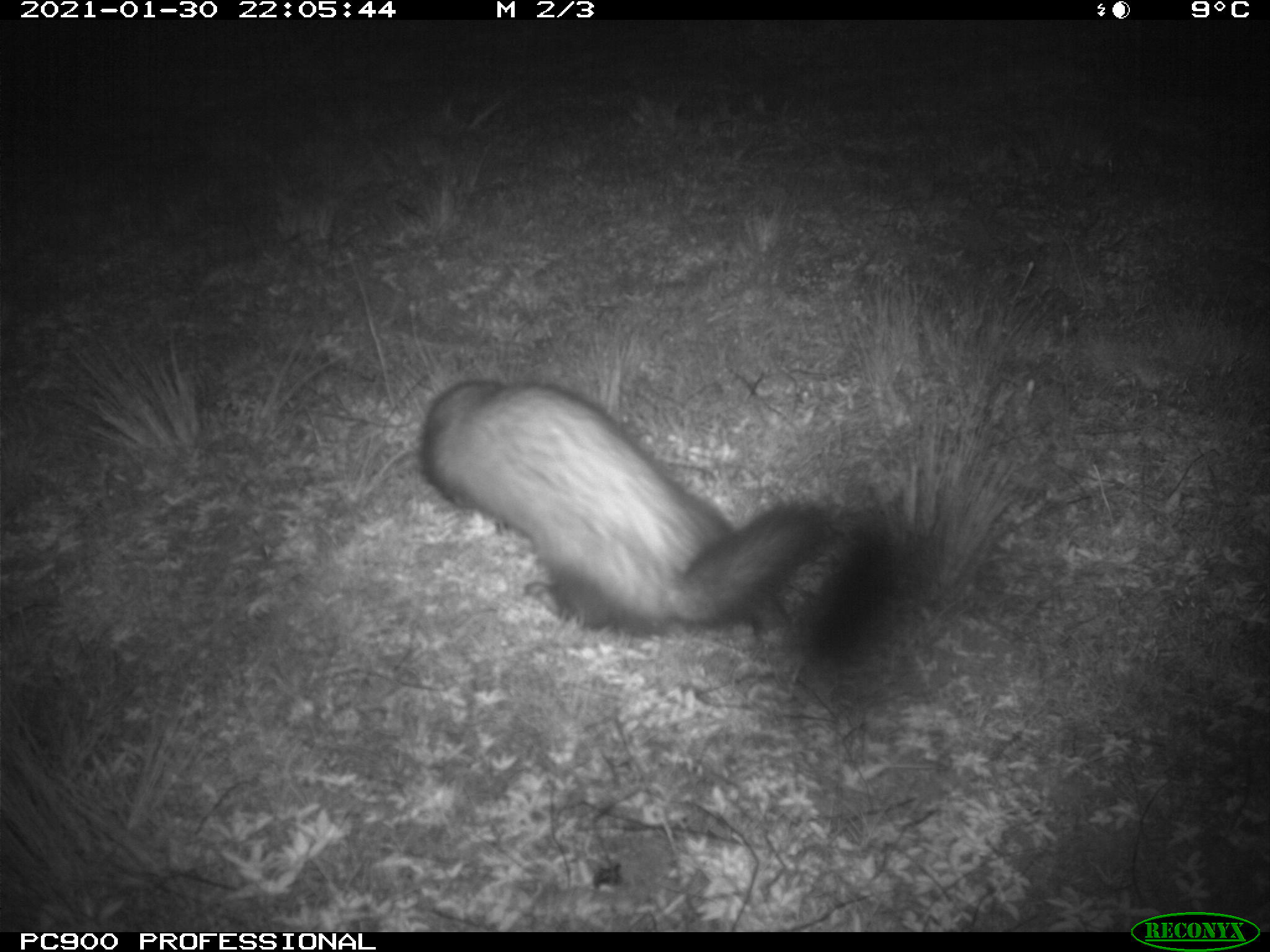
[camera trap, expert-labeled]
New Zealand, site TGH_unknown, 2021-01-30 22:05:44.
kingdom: Animalia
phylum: Chordata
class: Mammalia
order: Carnivora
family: Mustelidae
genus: Mustela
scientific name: Mustela furo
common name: ferret